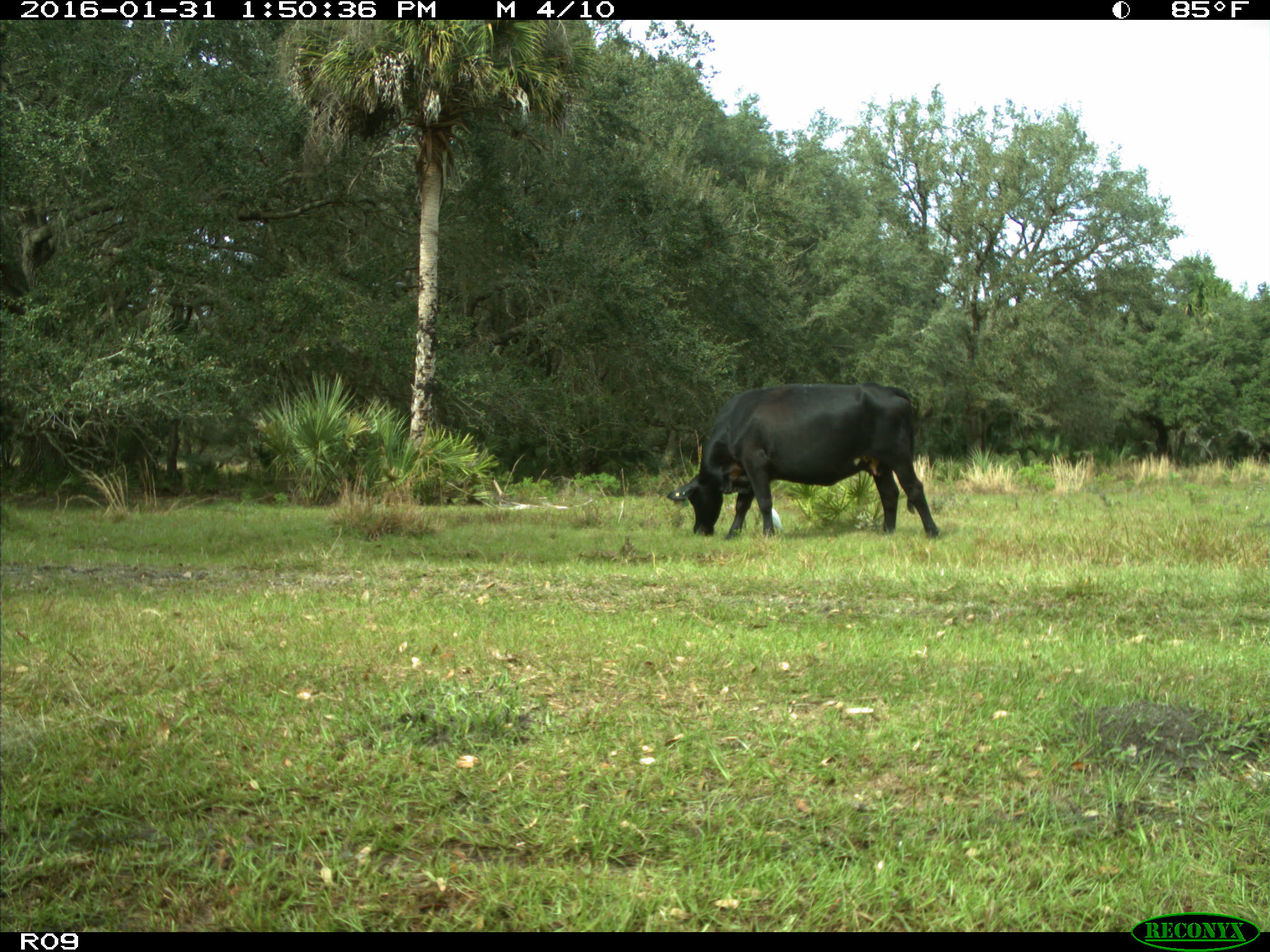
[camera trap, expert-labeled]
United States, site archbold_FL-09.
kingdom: Animalia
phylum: Chordata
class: Mammalia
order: Artiodactyla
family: Bovidae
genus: Bos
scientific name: Bos taurus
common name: domestic cow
Bos taurus (domestic cow).